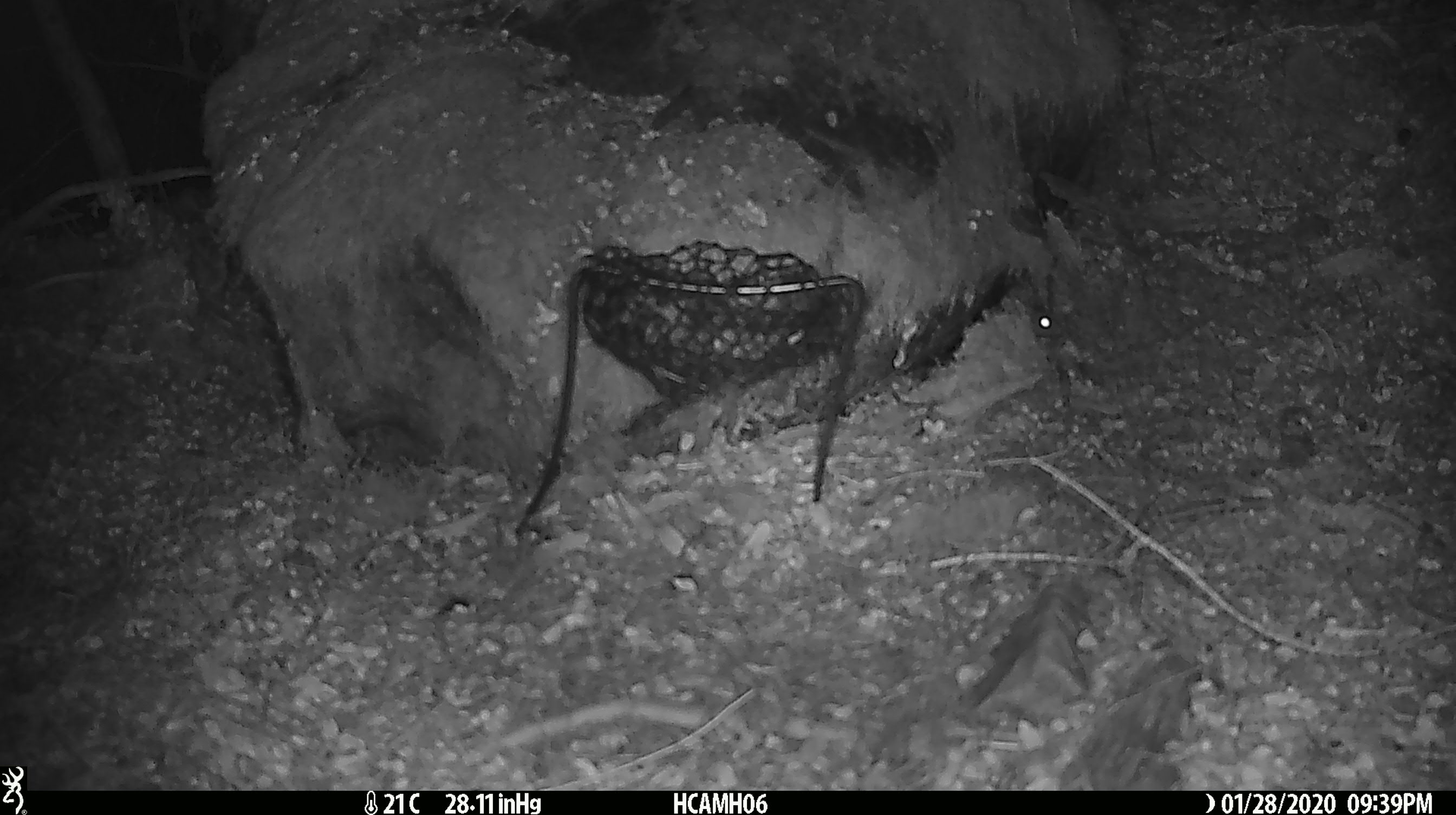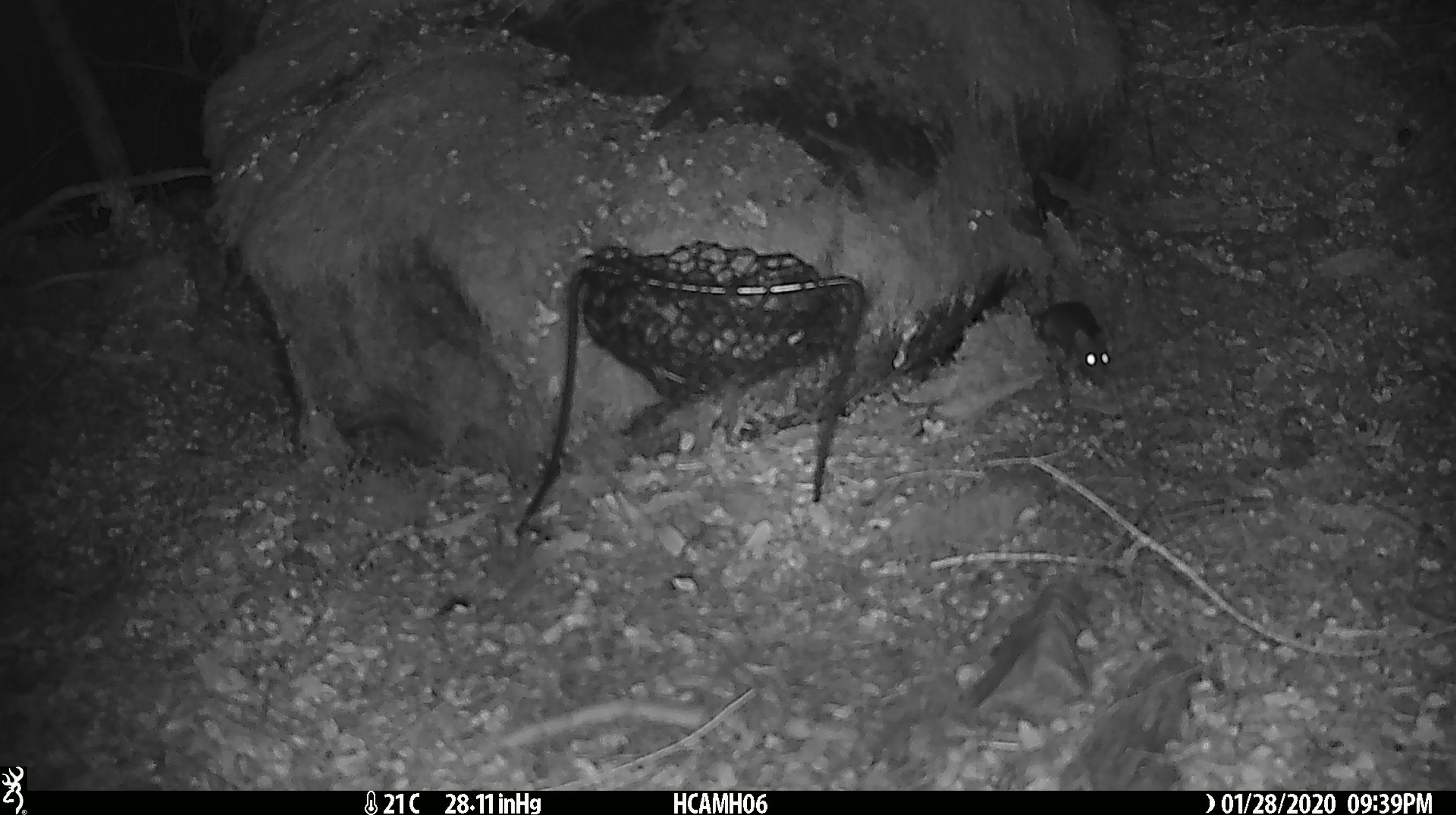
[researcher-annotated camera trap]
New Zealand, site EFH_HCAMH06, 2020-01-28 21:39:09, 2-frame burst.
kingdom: Animalia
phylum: Chordata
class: Mammalia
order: Rodentia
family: Muridae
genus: Mus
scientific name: Mus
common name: mouse